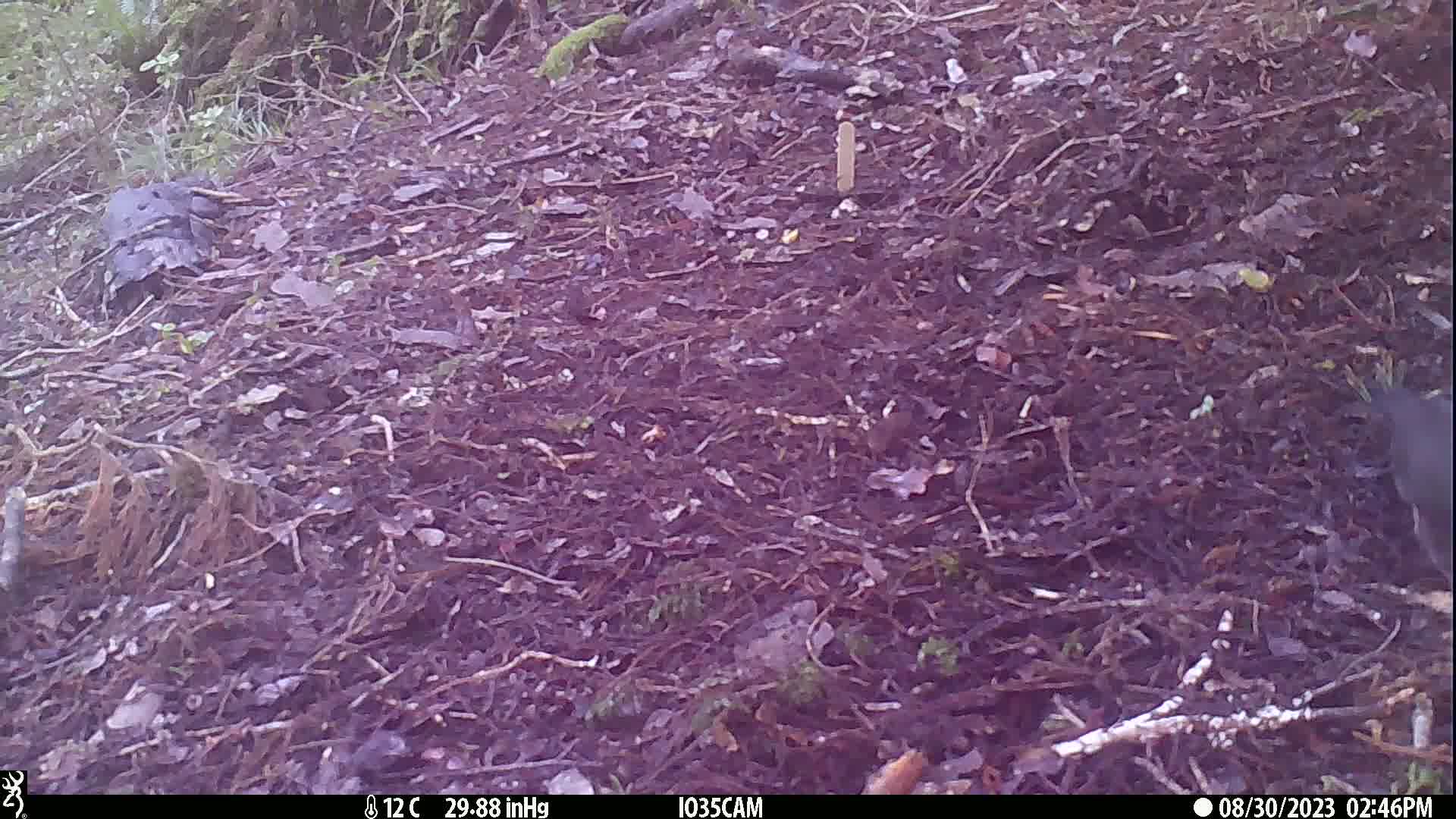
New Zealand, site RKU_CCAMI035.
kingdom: Animalia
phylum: Chordata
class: Aves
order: Passeriformes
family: Turdidae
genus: Turdus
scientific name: Turdus merula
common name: eurasian blackbird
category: blackbird